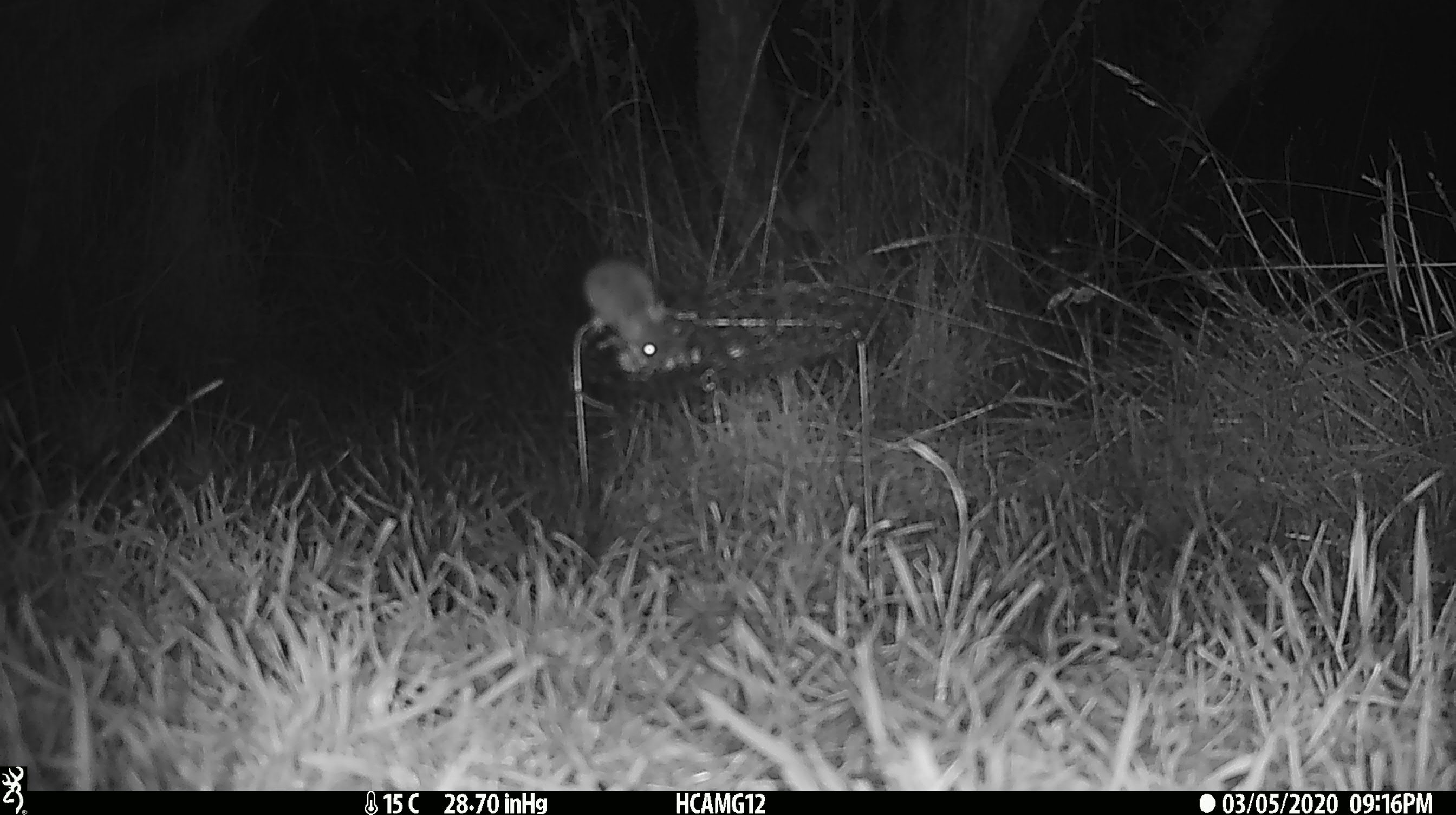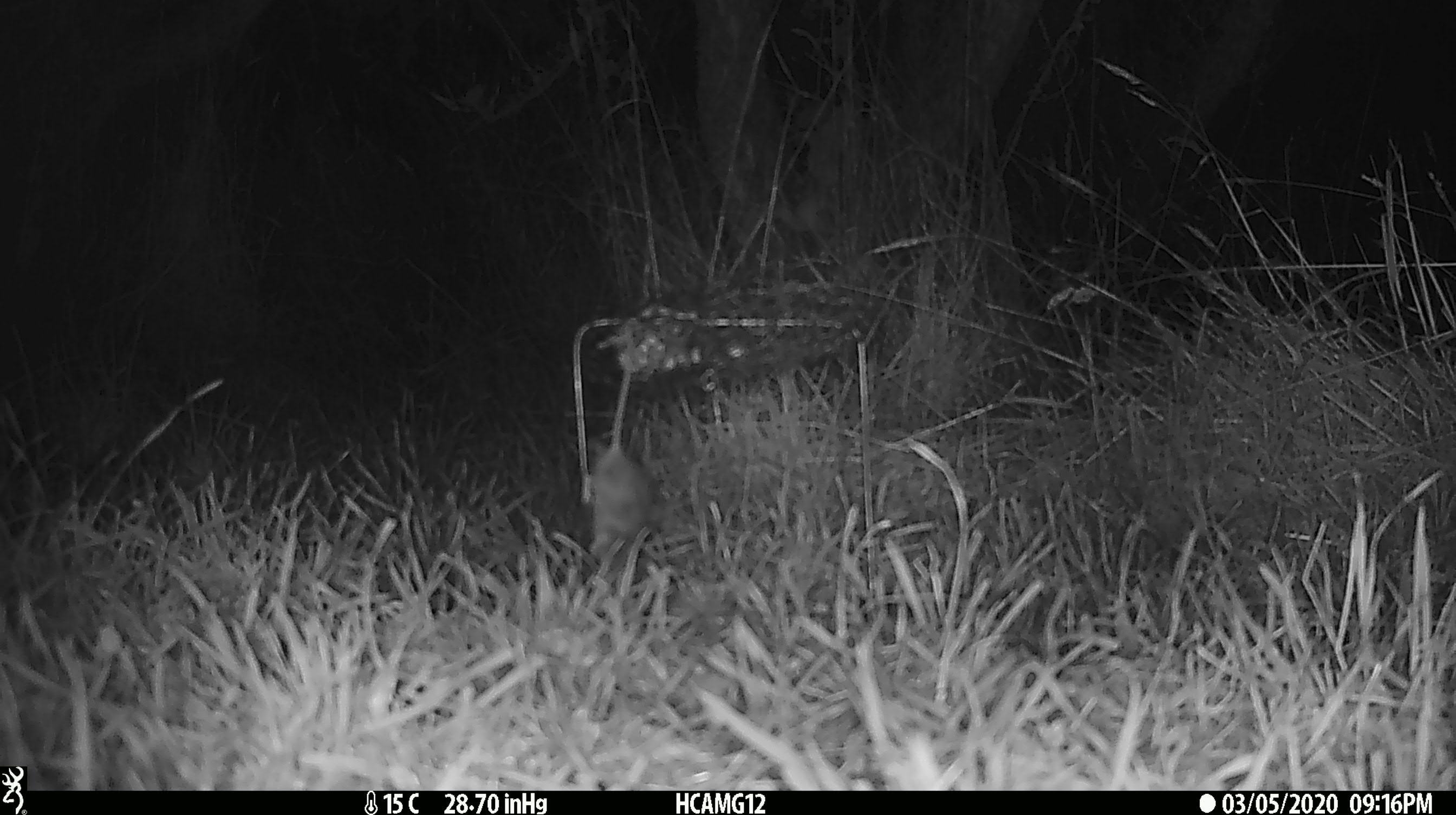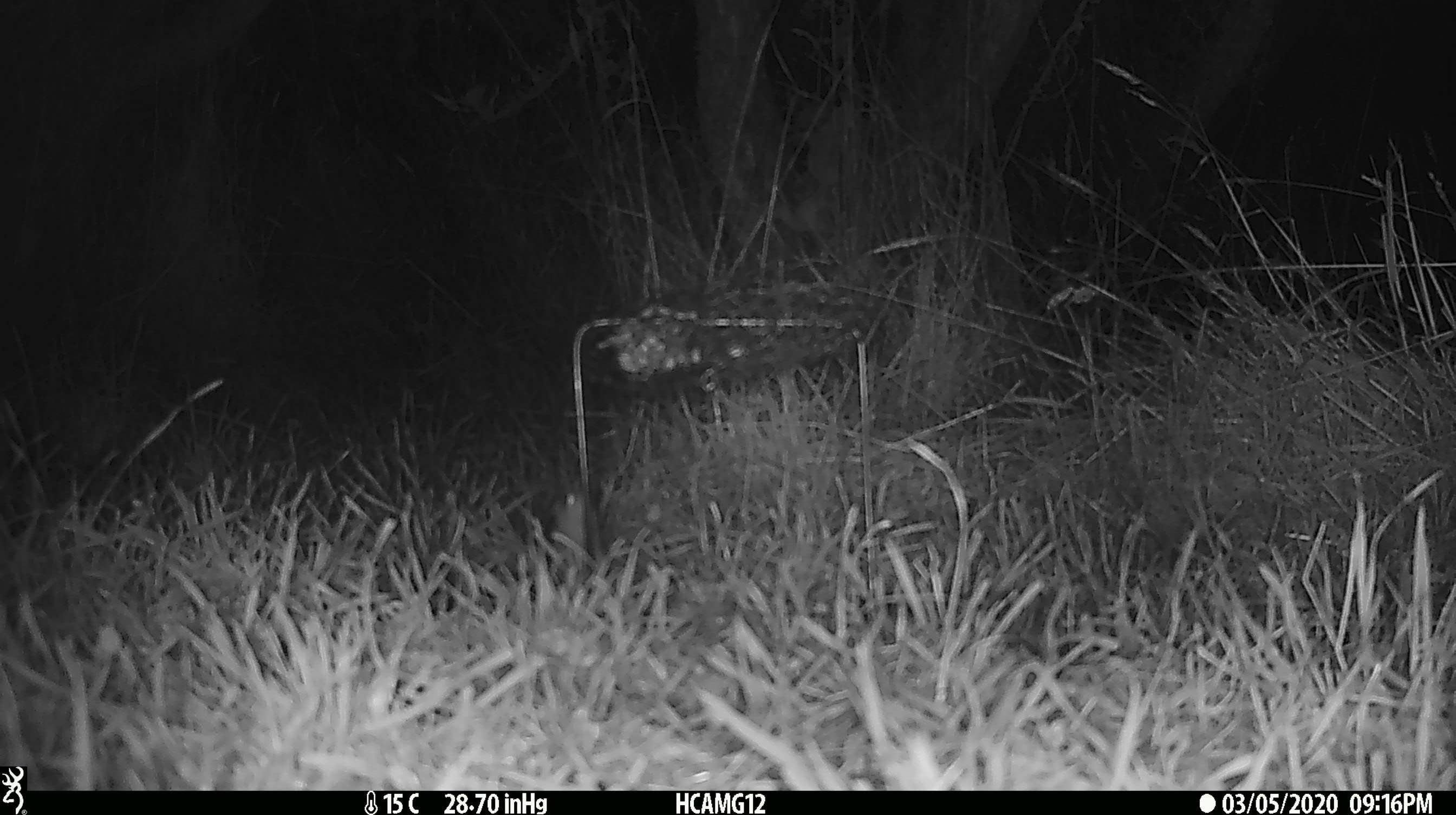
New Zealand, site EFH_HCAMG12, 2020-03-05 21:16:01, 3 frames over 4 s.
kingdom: Animalia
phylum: Chordata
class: Mammalia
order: Rodentia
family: Muridae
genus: Mus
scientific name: Mus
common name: mouse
Mouse (Mus).